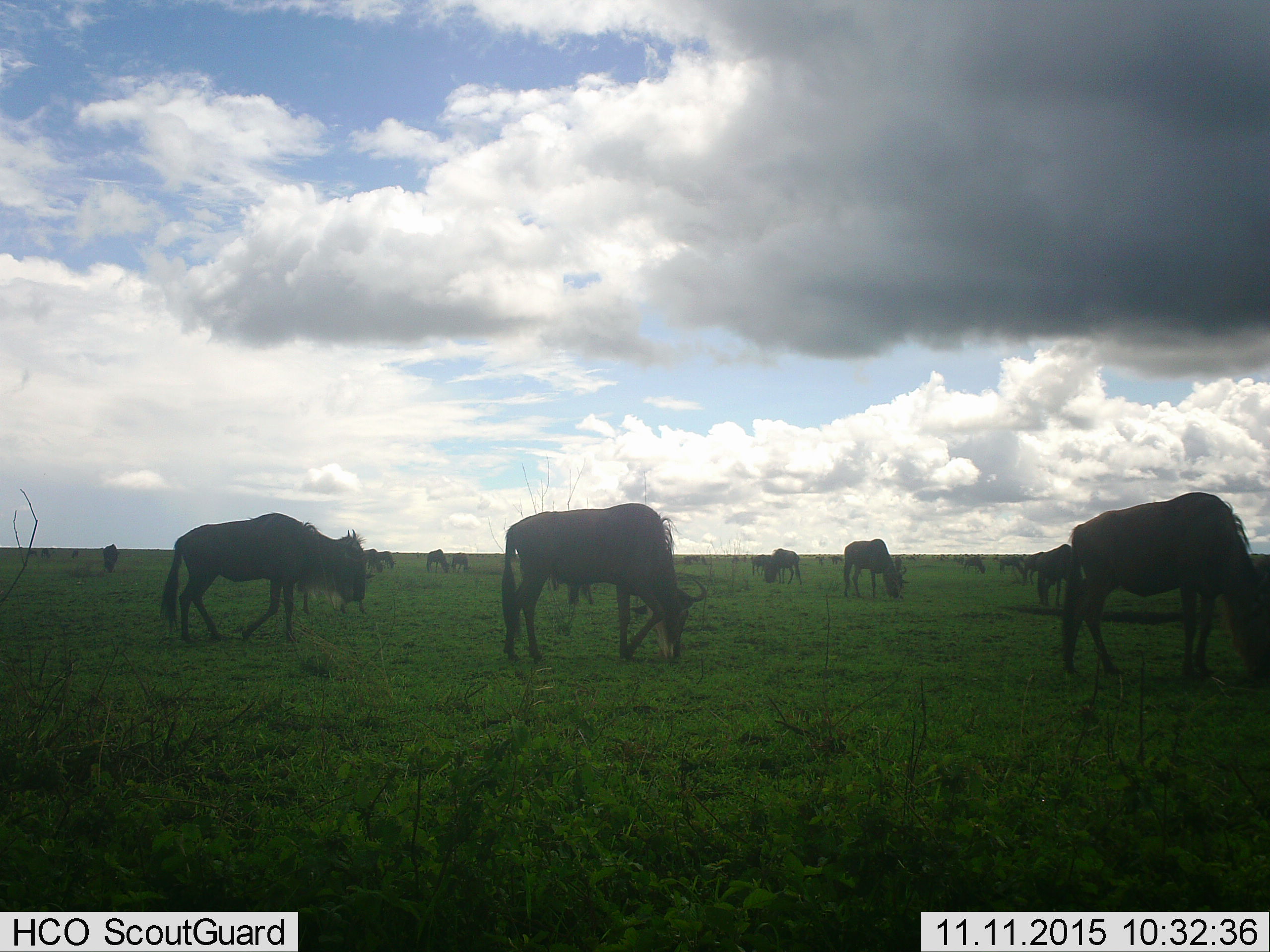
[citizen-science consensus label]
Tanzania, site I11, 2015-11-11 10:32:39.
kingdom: Animalia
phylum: Chordata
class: Mammalia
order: Artiodactyla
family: Bovidae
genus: Connochaetes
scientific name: Connochaetes taurinus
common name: blue wildebeest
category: wildebeest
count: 11-50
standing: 22%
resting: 0%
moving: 56%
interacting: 0%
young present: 0%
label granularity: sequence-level